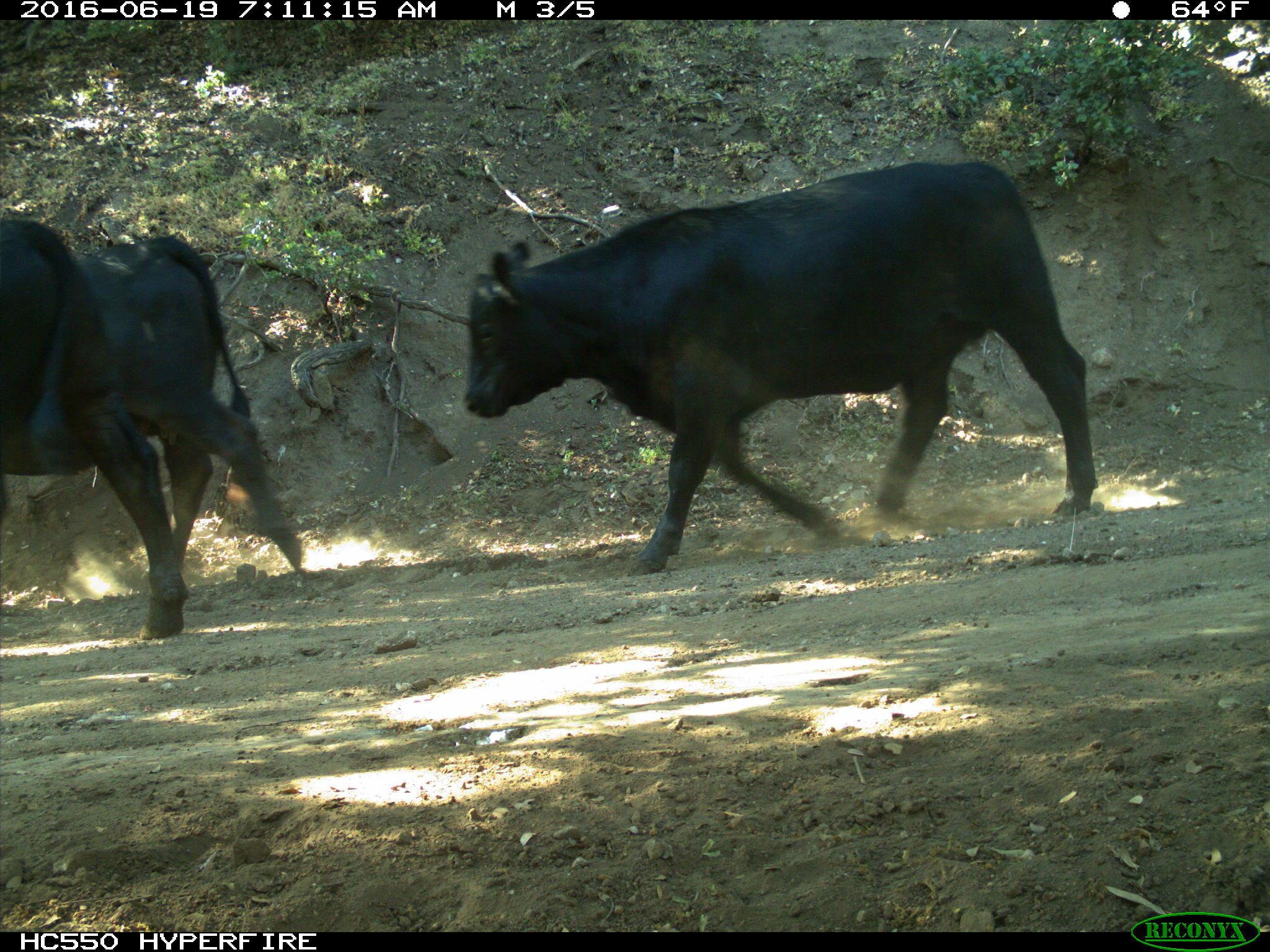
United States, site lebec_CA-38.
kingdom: Animalia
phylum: Chordata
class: Mammalia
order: Artiodactyla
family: Bovidae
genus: Bos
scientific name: Bos taurus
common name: domestic cow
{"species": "Bos taurus (domestic cow)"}